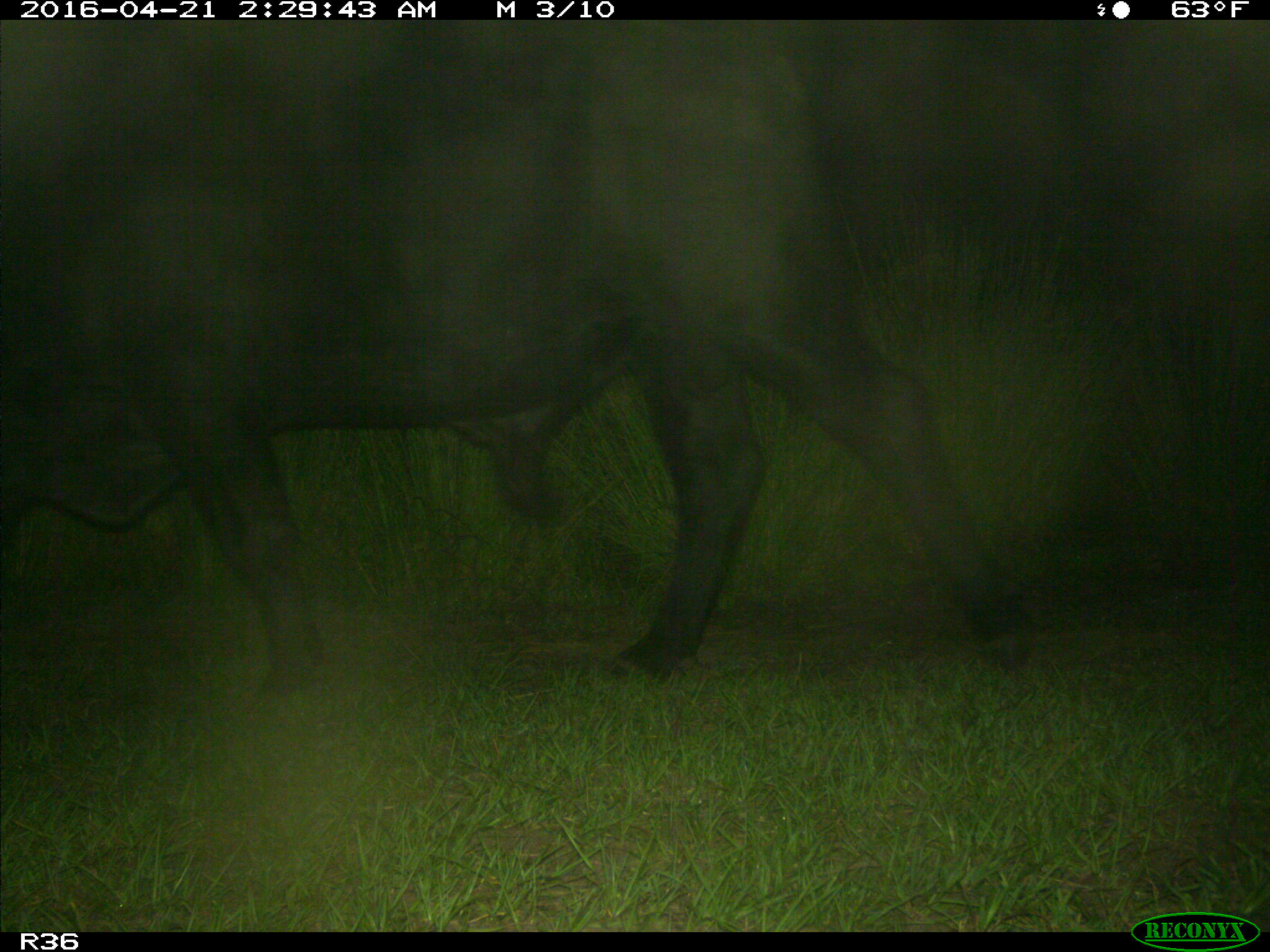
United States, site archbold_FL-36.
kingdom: Animalia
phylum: Chordata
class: Mammalia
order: Artiodactyla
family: Bovidae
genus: Bos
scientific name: Bos taurus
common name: domestic cow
Bos taurus (domestic cow).